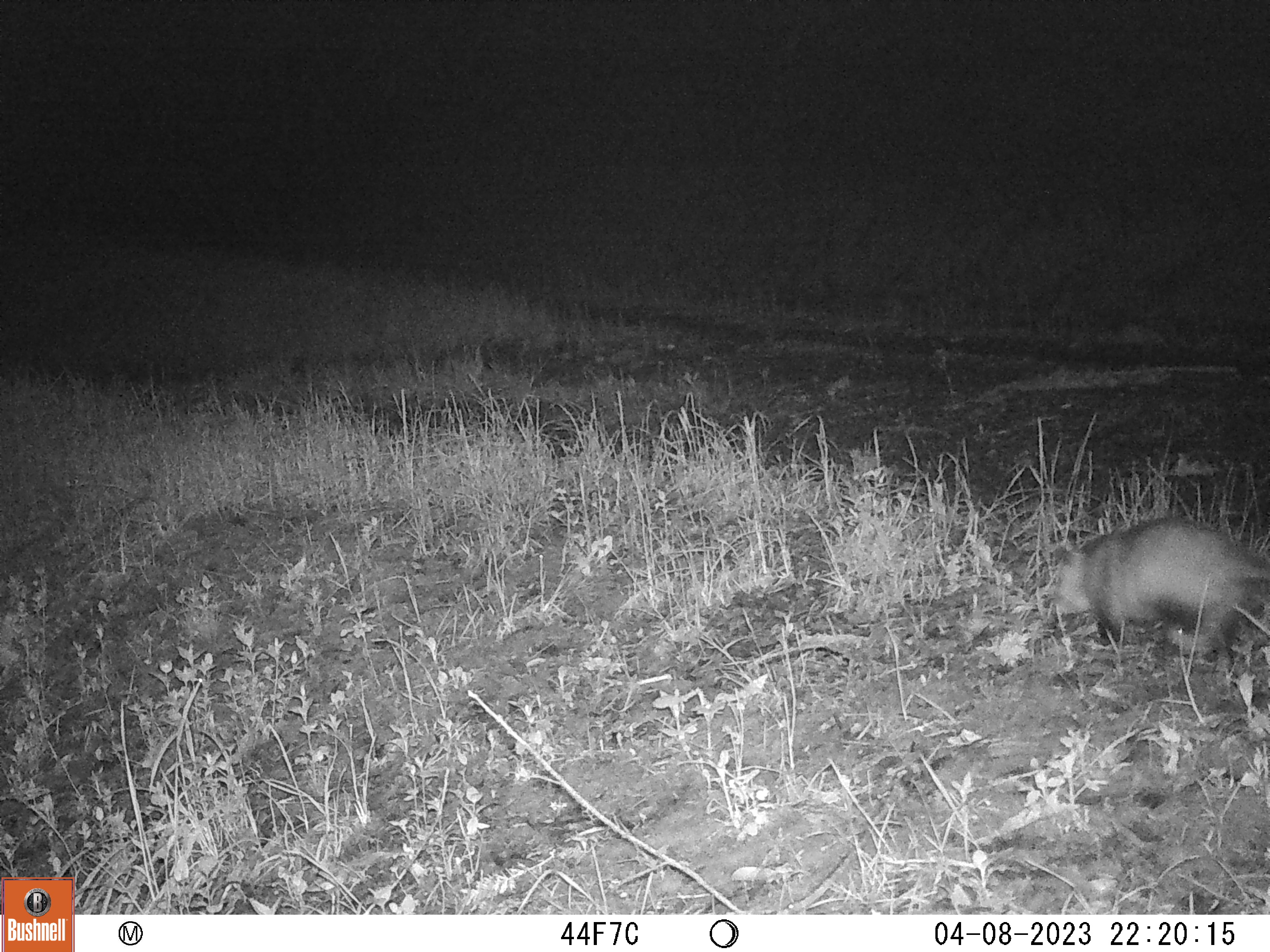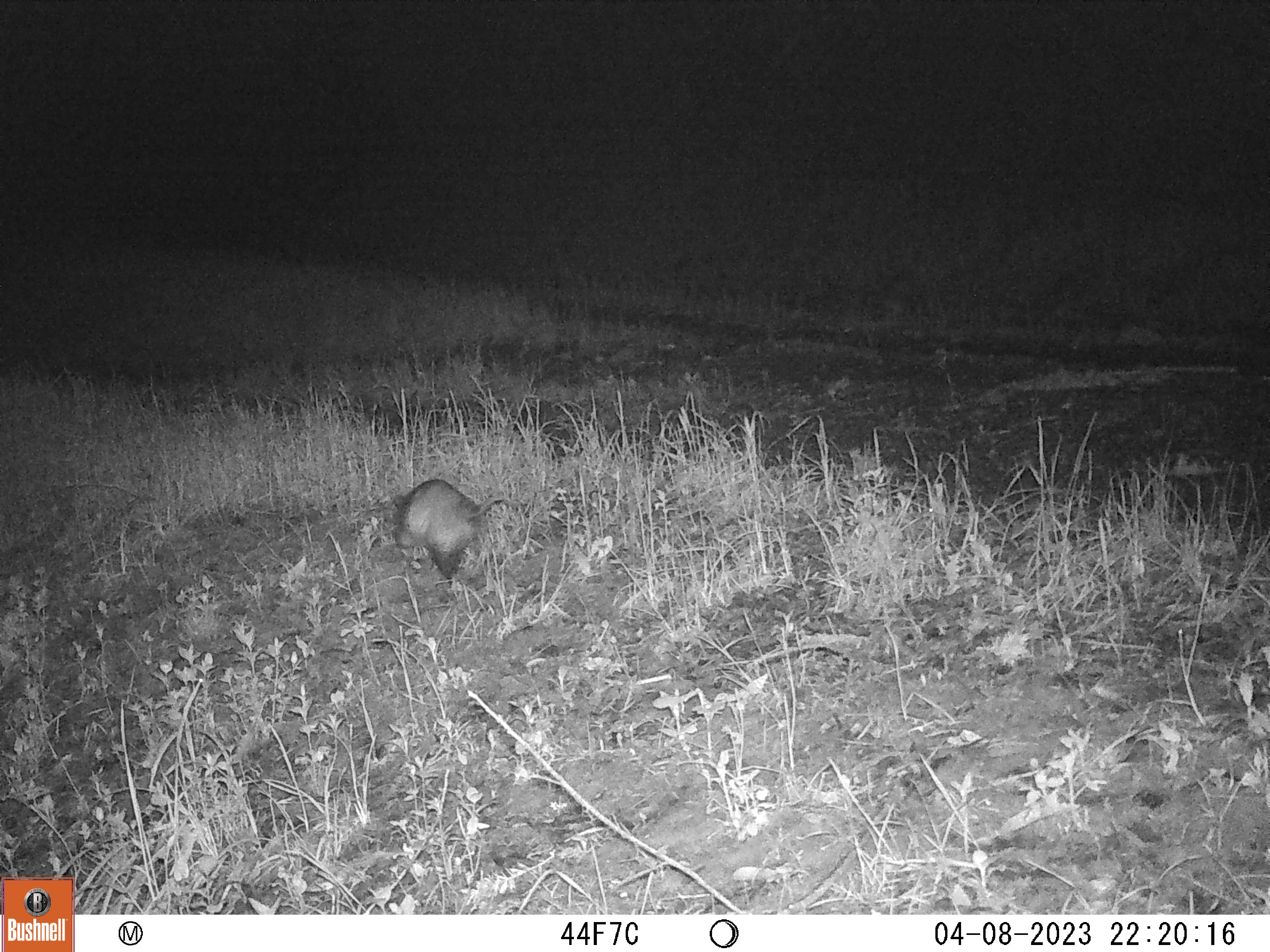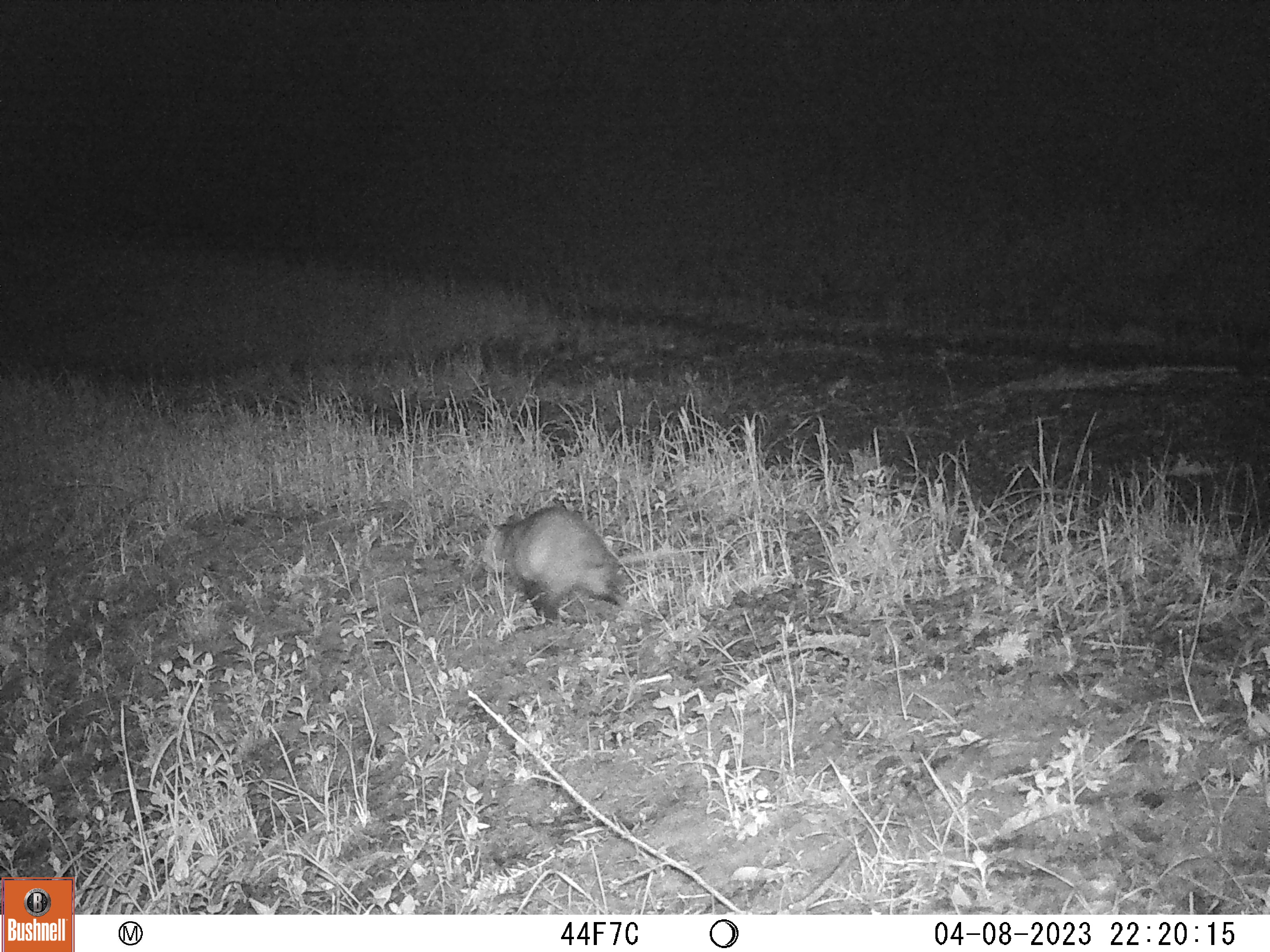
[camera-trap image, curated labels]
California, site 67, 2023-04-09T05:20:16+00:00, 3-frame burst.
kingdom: Animalia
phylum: Chordata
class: Mammalia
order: Didelphimorphia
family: Didelphidae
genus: Didelphis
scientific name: Didelphis virginiana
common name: virginia opossum